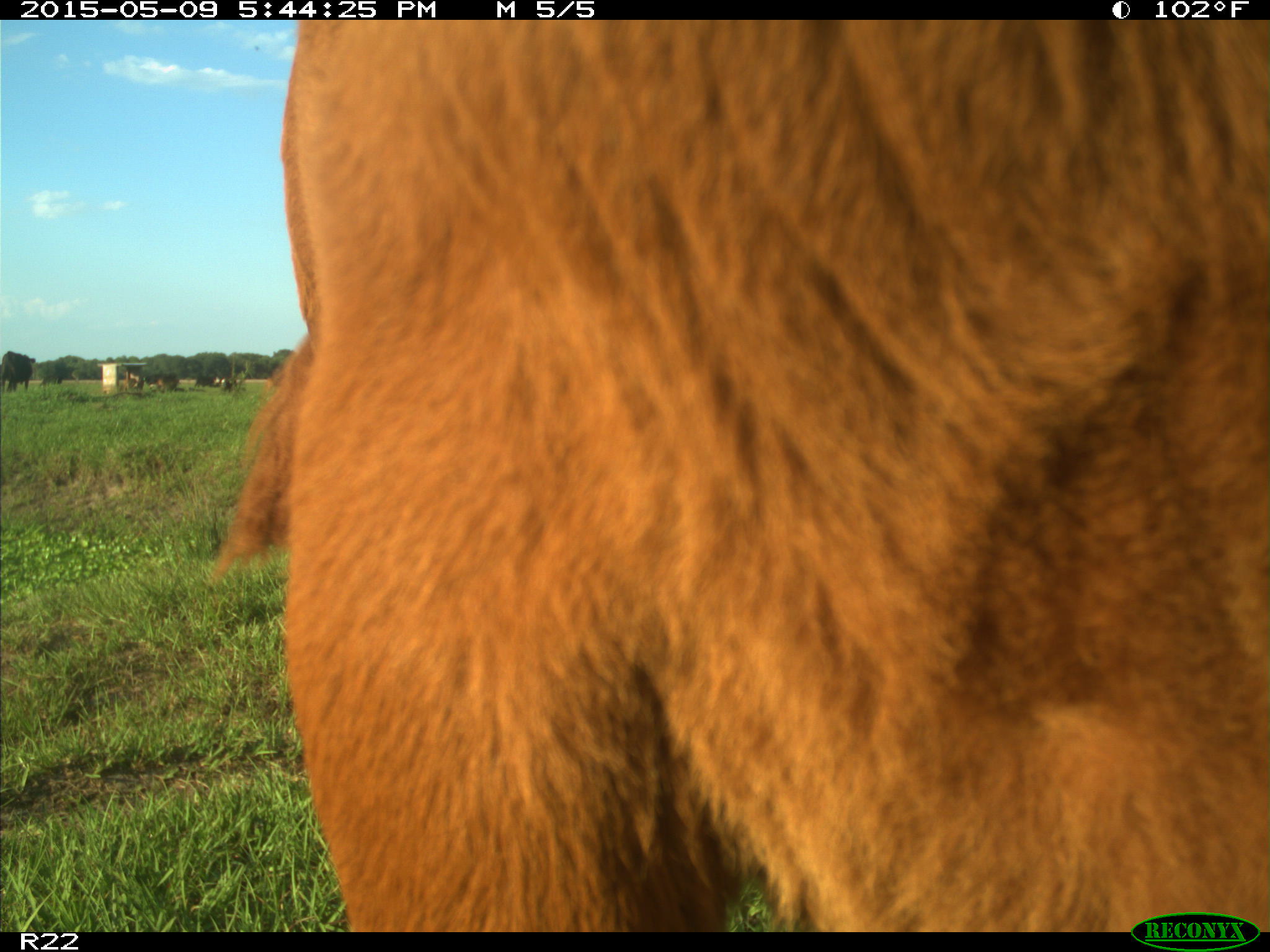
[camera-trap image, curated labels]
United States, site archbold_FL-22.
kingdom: Animalia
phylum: Chordata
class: Mammalia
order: Artiodactyla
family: Bovidae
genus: Bos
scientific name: Bos taurus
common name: domestic cow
Bos taurus (domestic cow).